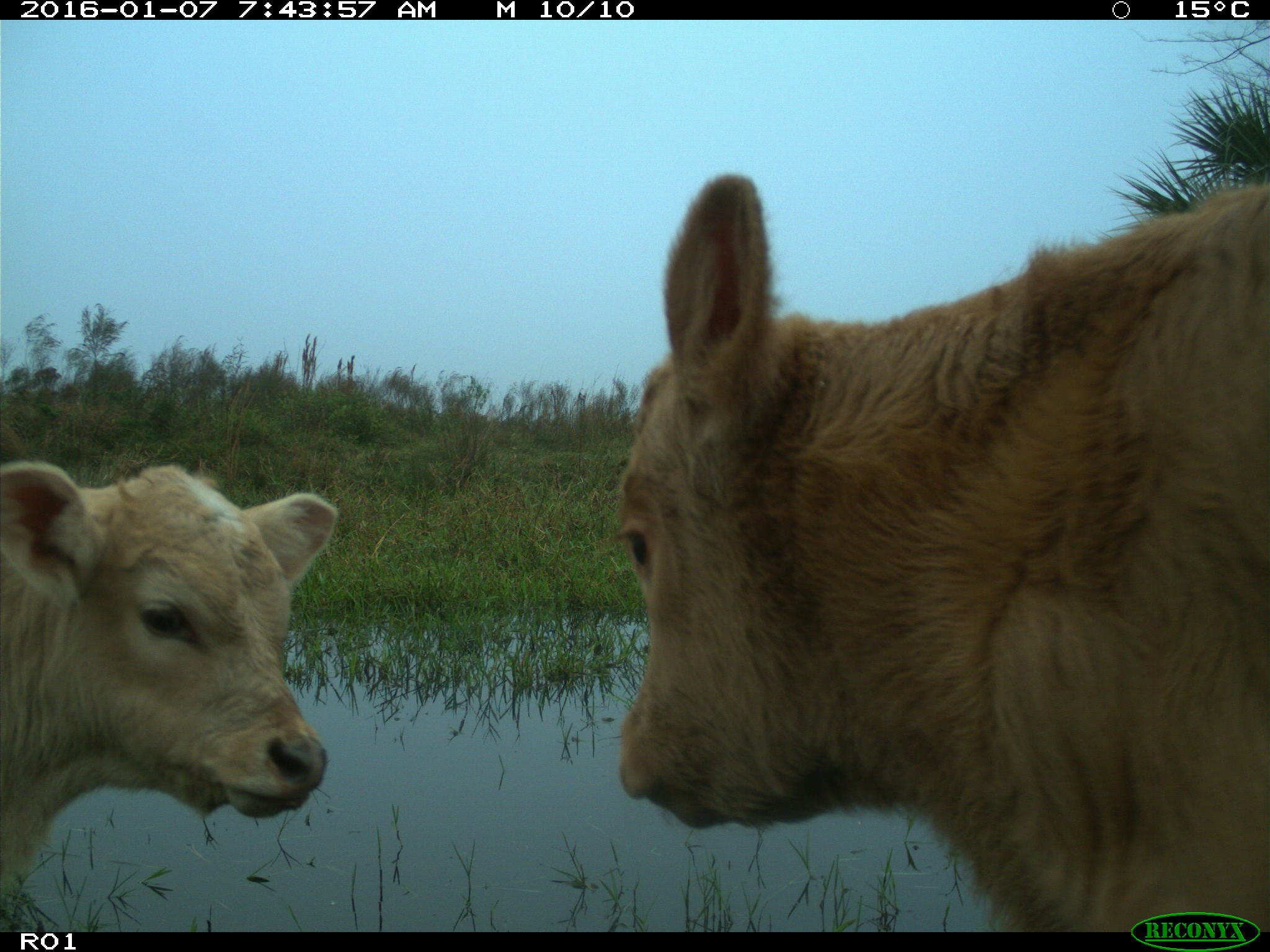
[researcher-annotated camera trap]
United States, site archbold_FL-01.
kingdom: Animalia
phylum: Chordata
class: Mammalia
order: Artiodactyla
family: Bovidae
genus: Bos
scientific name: Bos taurus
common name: domestic cow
Bos taurus (domestic cow).